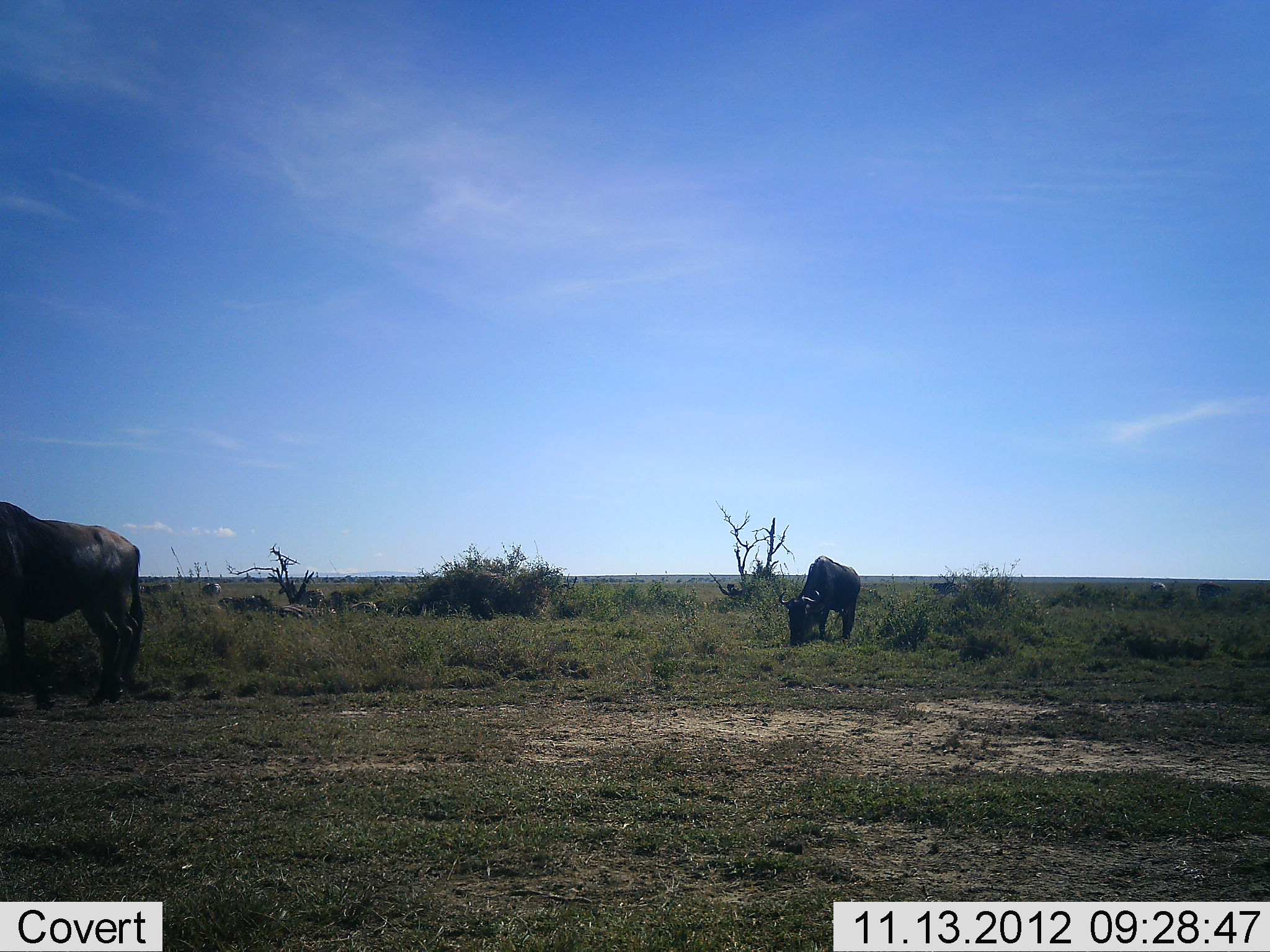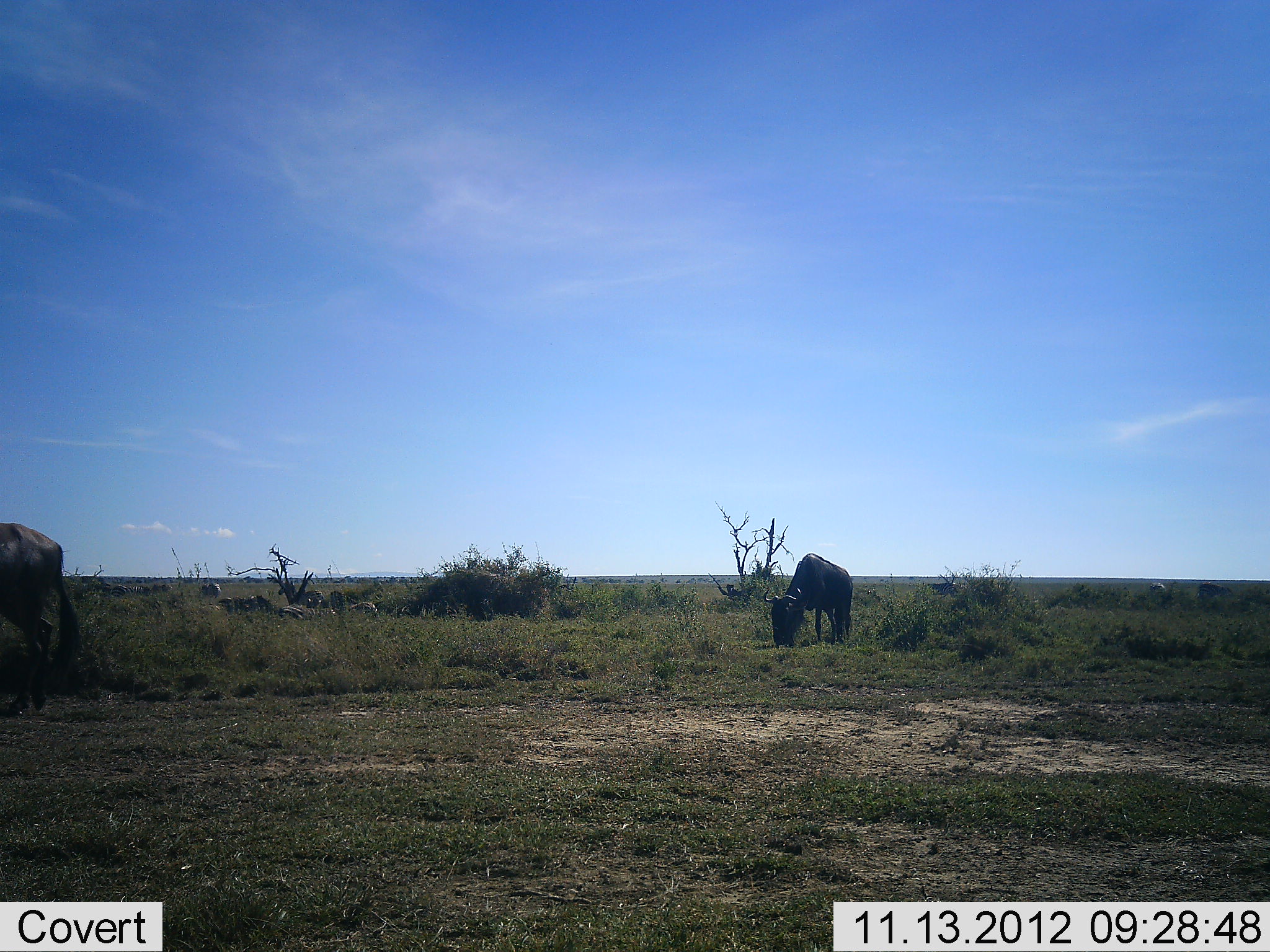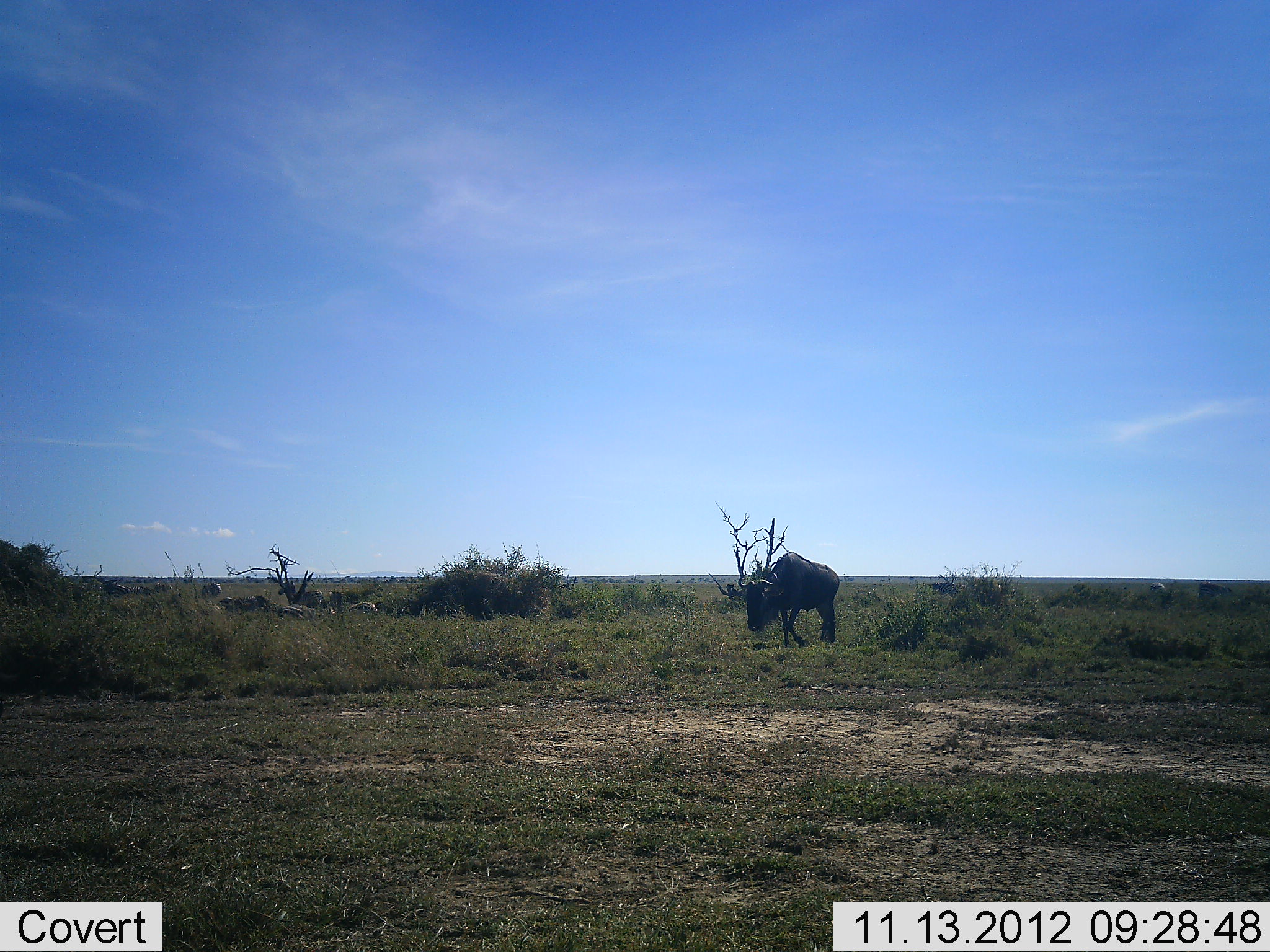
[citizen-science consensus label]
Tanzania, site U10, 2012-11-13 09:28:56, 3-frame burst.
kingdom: Animalia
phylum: Chordata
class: Mammalia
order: Artiodactyla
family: Bovidae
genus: Connochaetes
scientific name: Connochaetes taurinus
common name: blue wildebeest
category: wildebeest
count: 2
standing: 36%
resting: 0%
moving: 55%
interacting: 0%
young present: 0%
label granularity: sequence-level